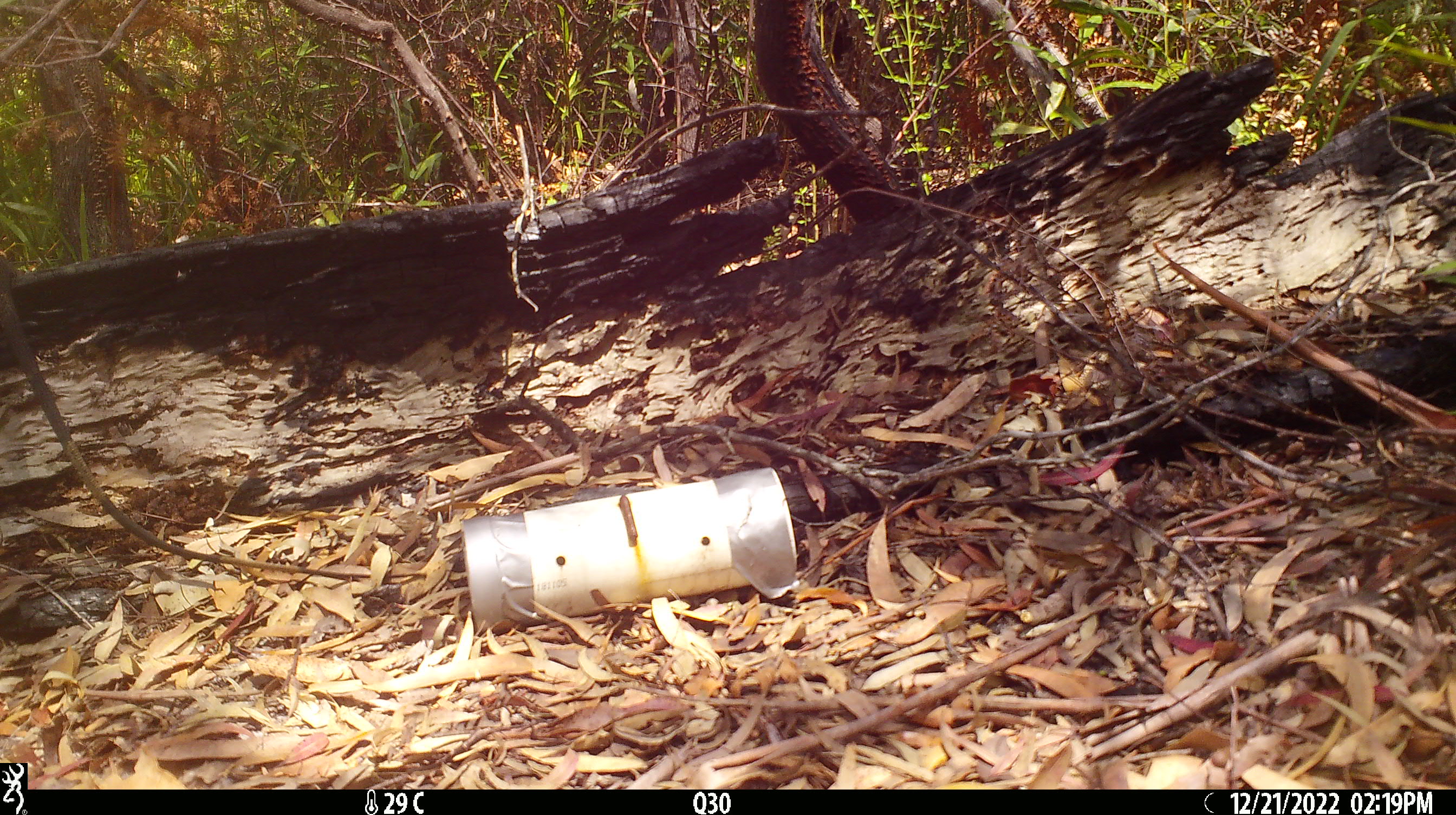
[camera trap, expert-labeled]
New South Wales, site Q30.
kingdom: Animalia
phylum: Chordata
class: Reptilia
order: Squamata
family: Varanidae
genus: Varanus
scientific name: Varanus varius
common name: lace monitor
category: goanna